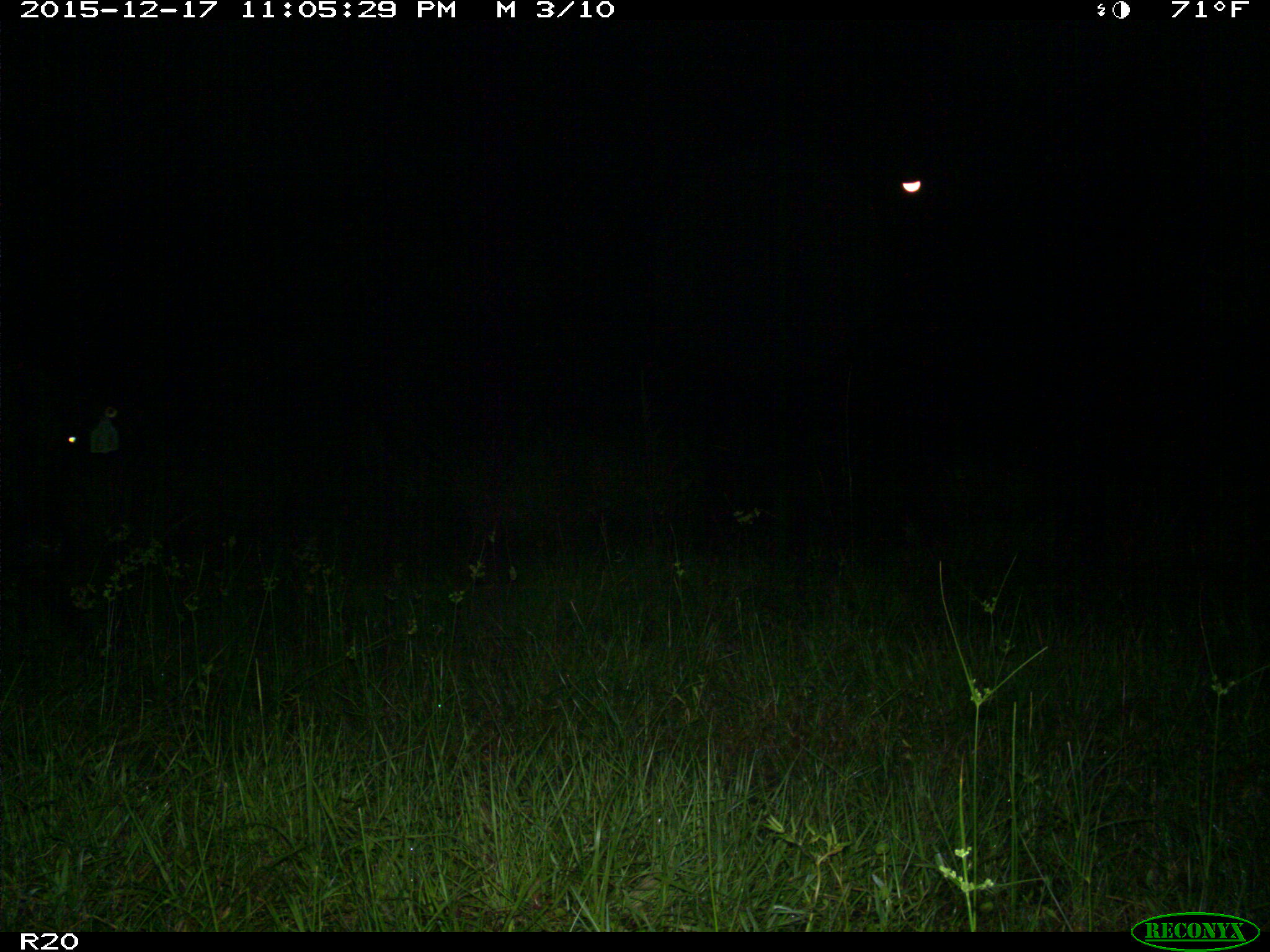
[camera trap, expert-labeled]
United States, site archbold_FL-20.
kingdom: Animalia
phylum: Chordata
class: Mammalia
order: Artiodactyla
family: Bovidae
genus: Bos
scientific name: Bos taurus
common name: domestic cow